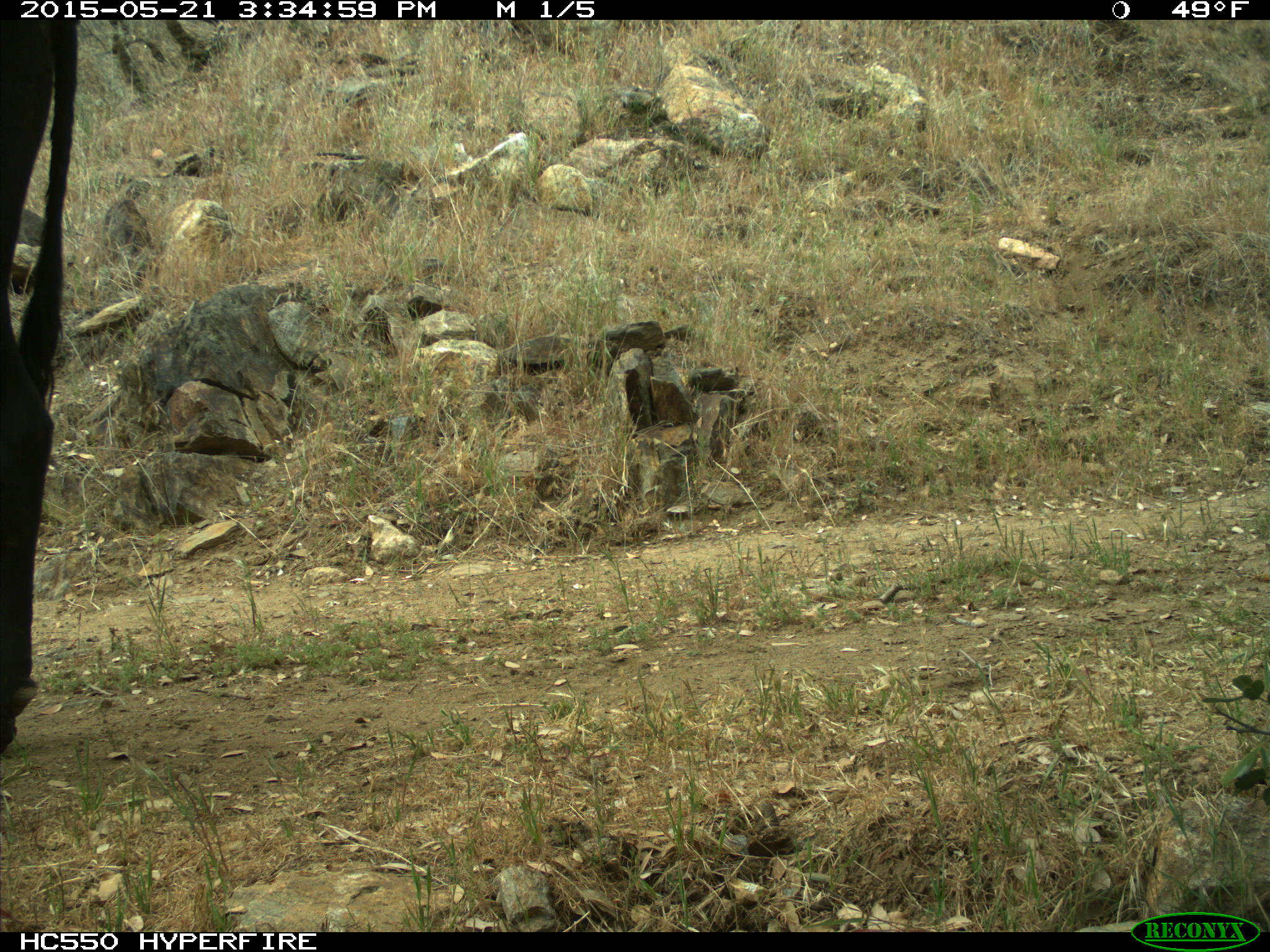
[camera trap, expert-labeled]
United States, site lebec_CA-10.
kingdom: Animalia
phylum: Chordata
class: Mammalia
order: Artiodactyla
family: Bovidae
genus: Bos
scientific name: Bos taurus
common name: domestic cow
Bos taurus (domestic cow).